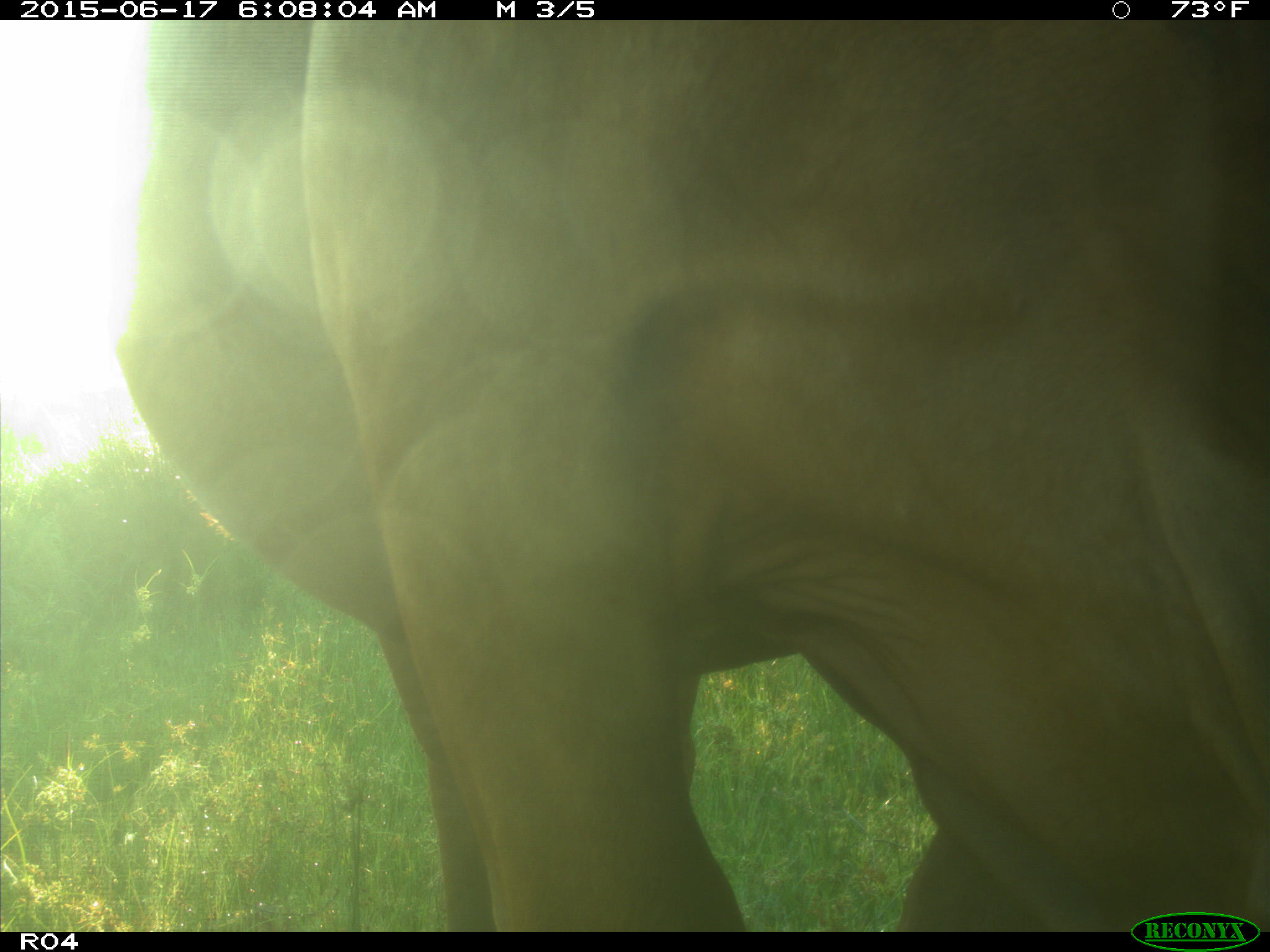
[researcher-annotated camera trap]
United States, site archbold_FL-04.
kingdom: Animalia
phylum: Chordata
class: Mammalia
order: Artiodactyla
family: Bovidae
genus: Bos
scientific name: Bos taurus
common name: domestic cow